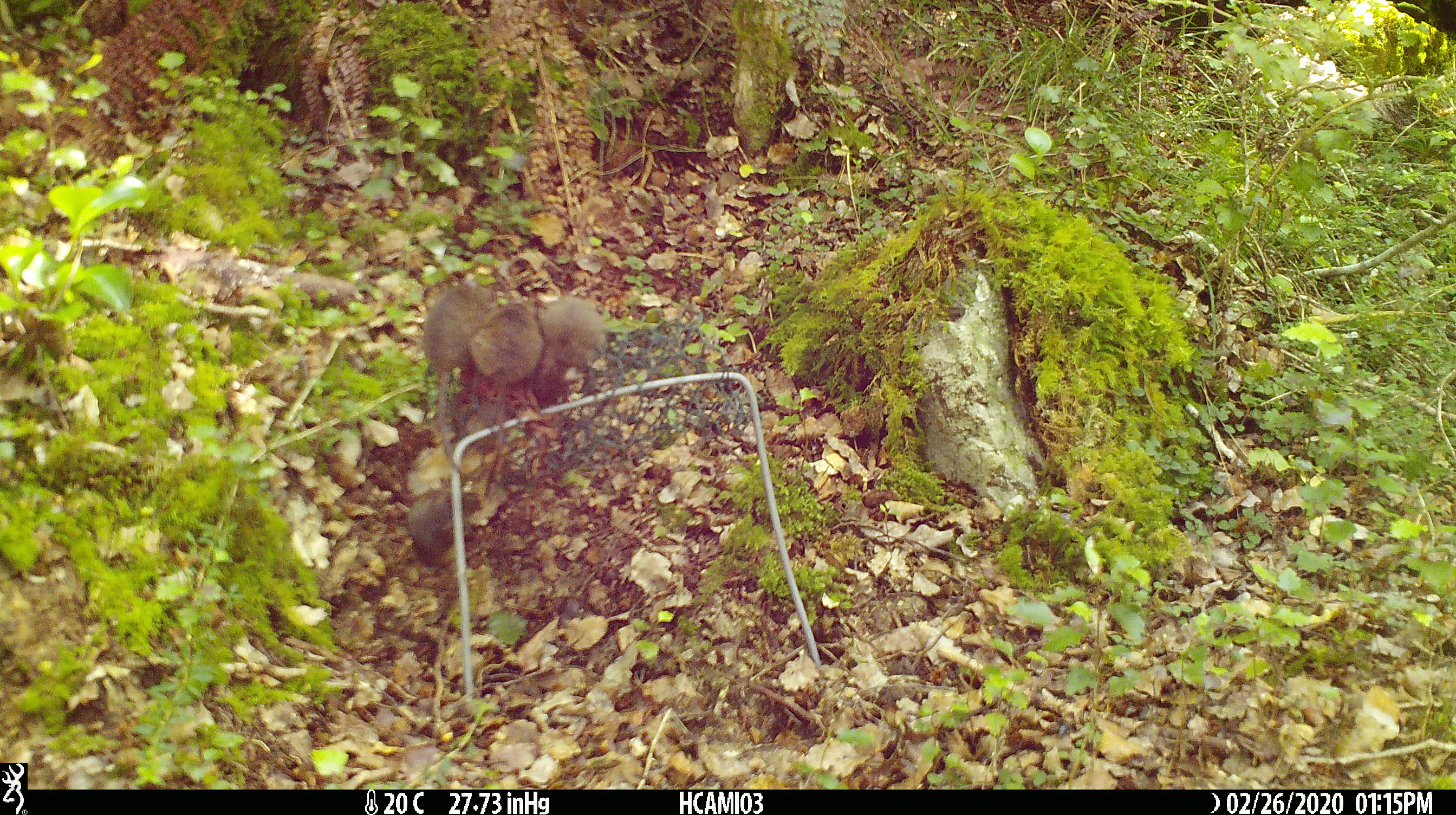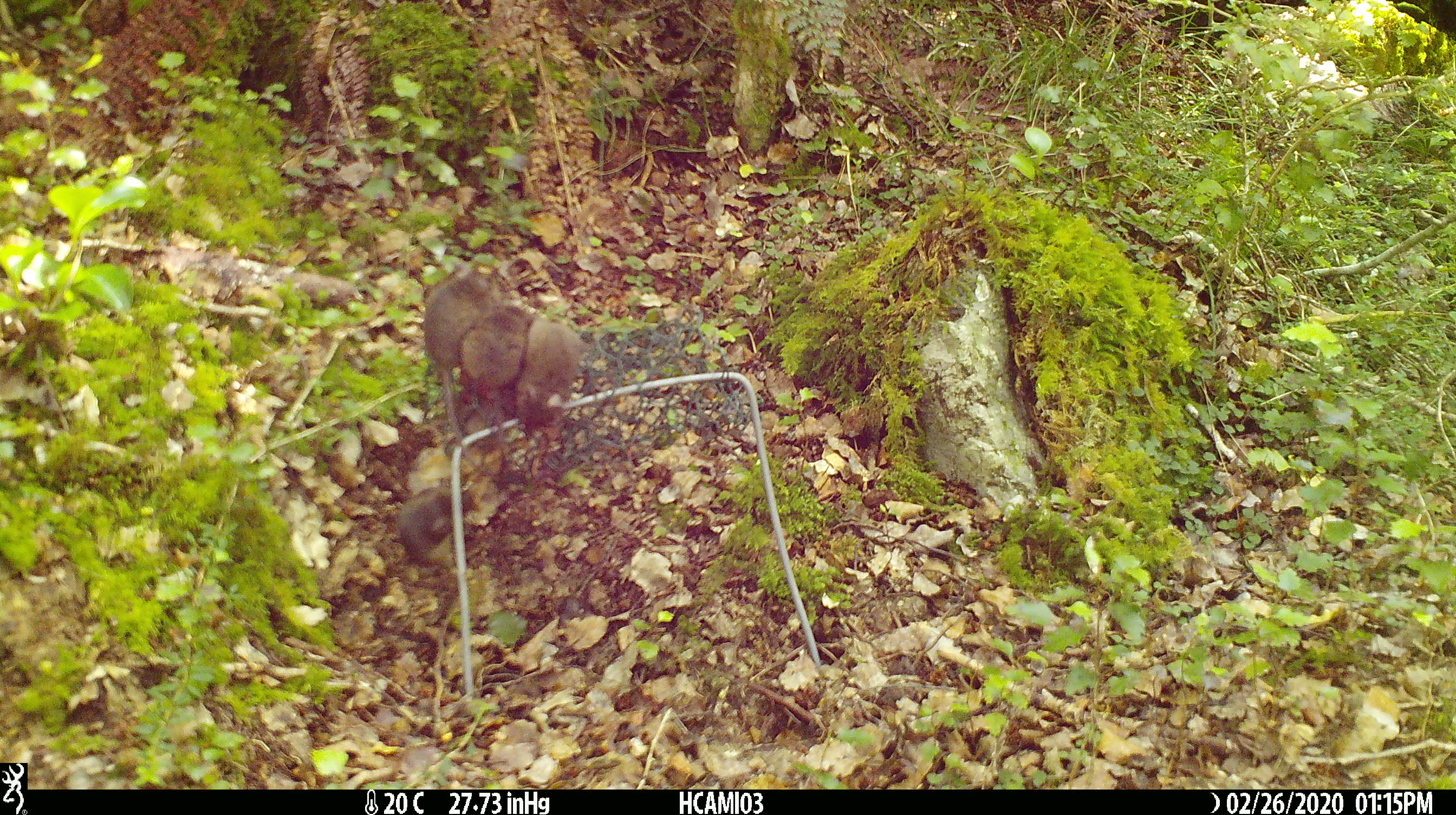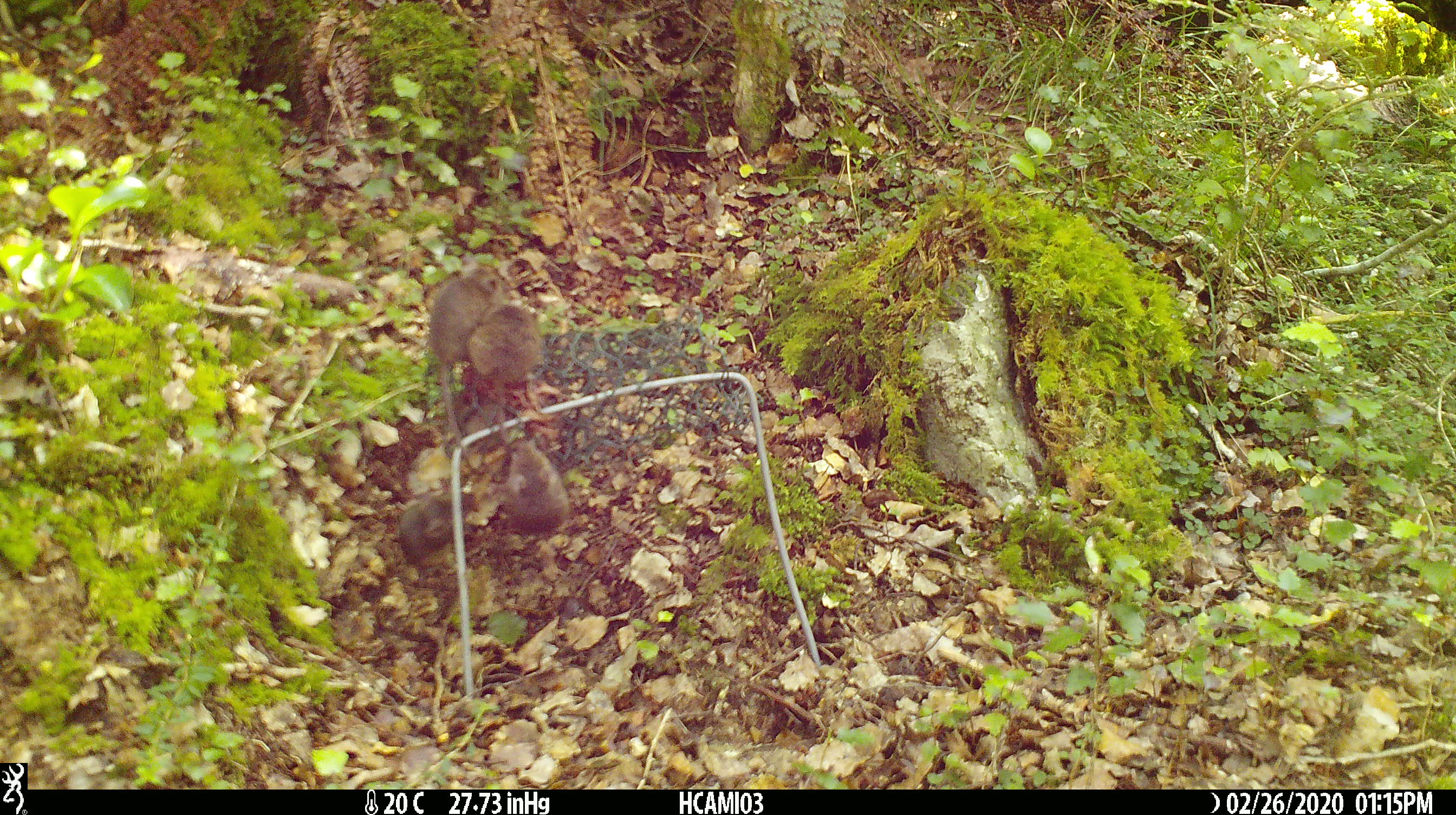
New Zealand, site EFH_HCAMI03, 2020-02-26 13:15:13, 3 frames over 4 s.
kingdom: Animalia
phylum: Chordata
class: Mammalia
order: Rodentia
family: Muridae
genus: Mus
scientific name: Mus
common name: mouse